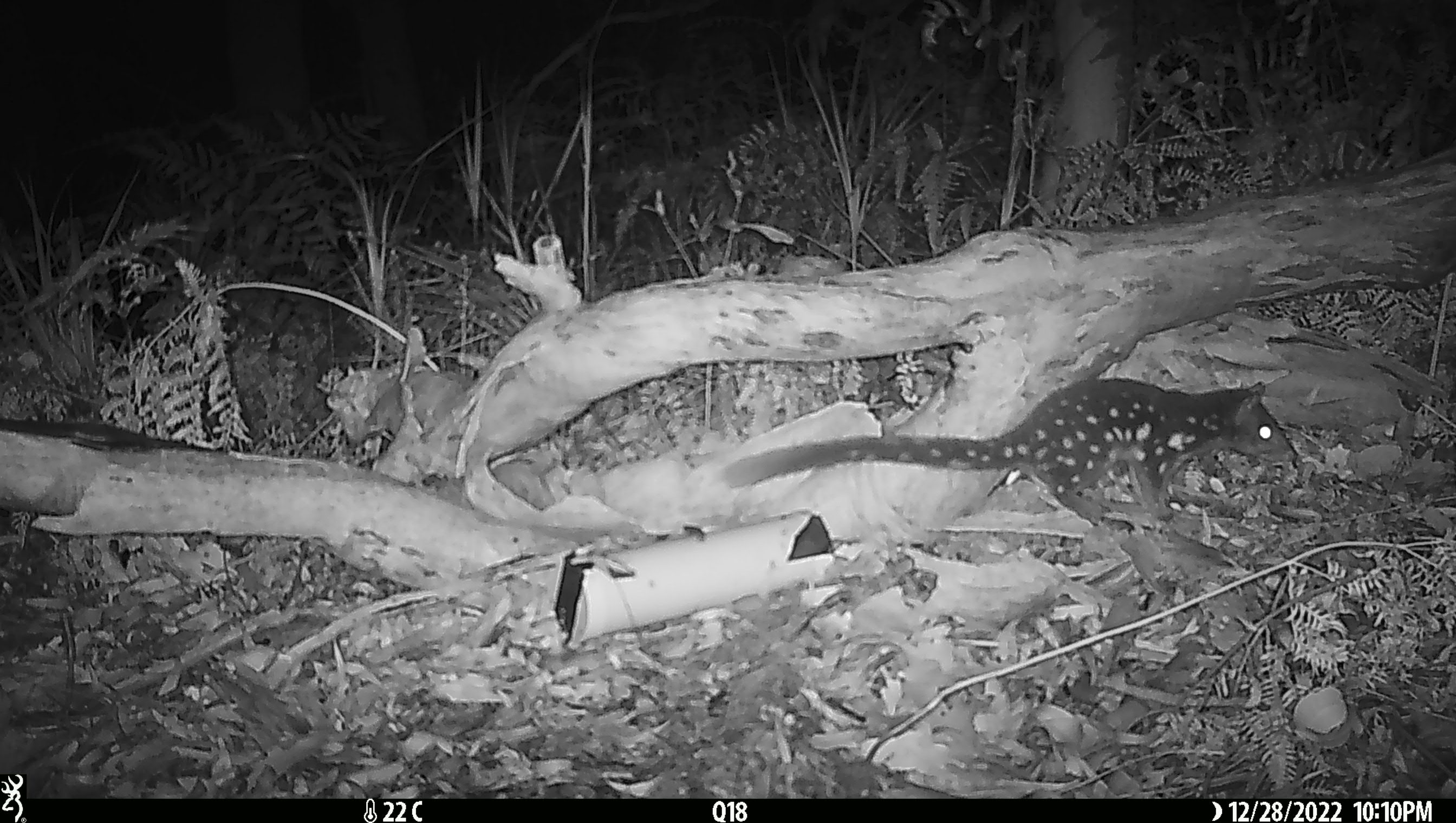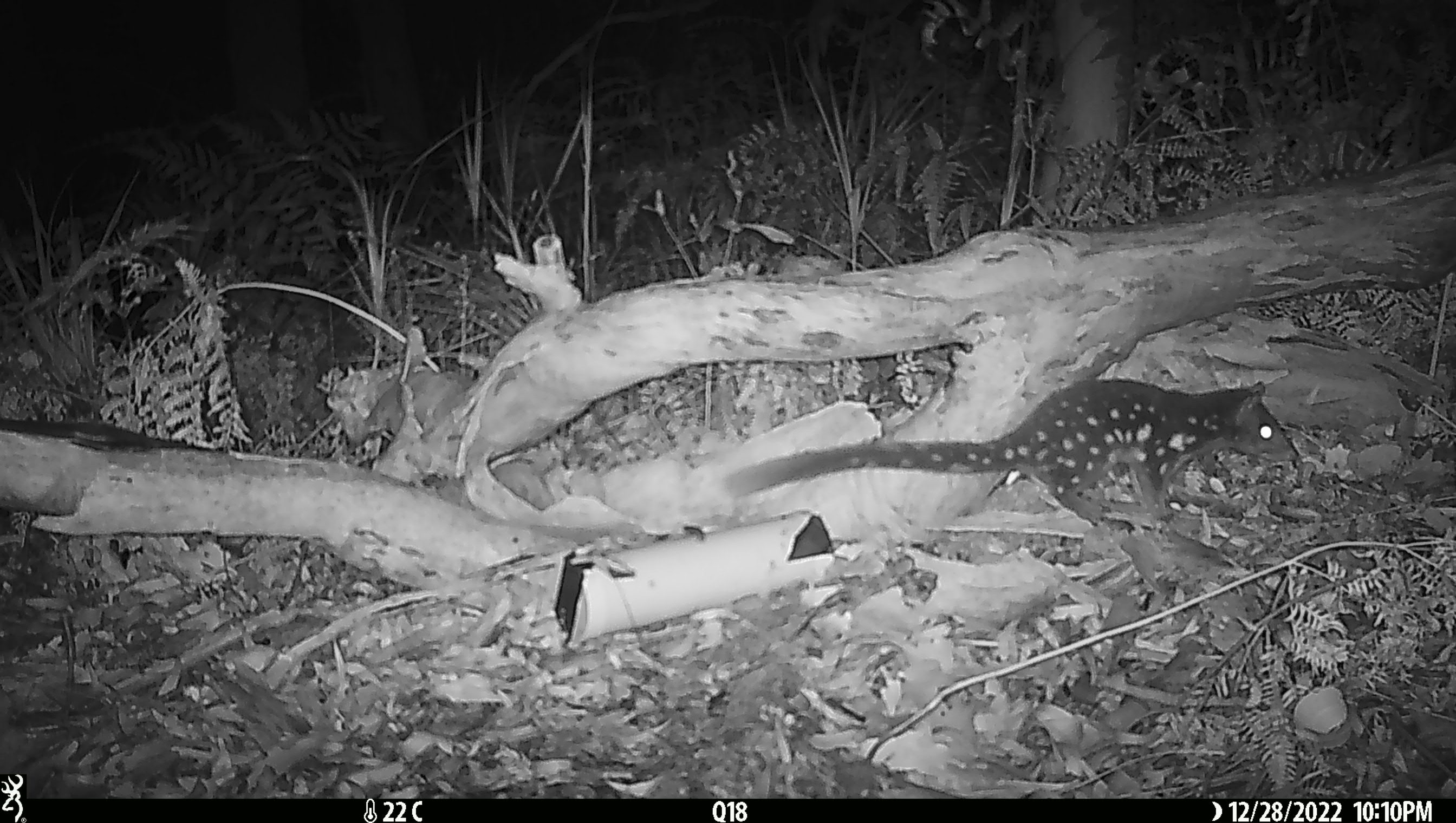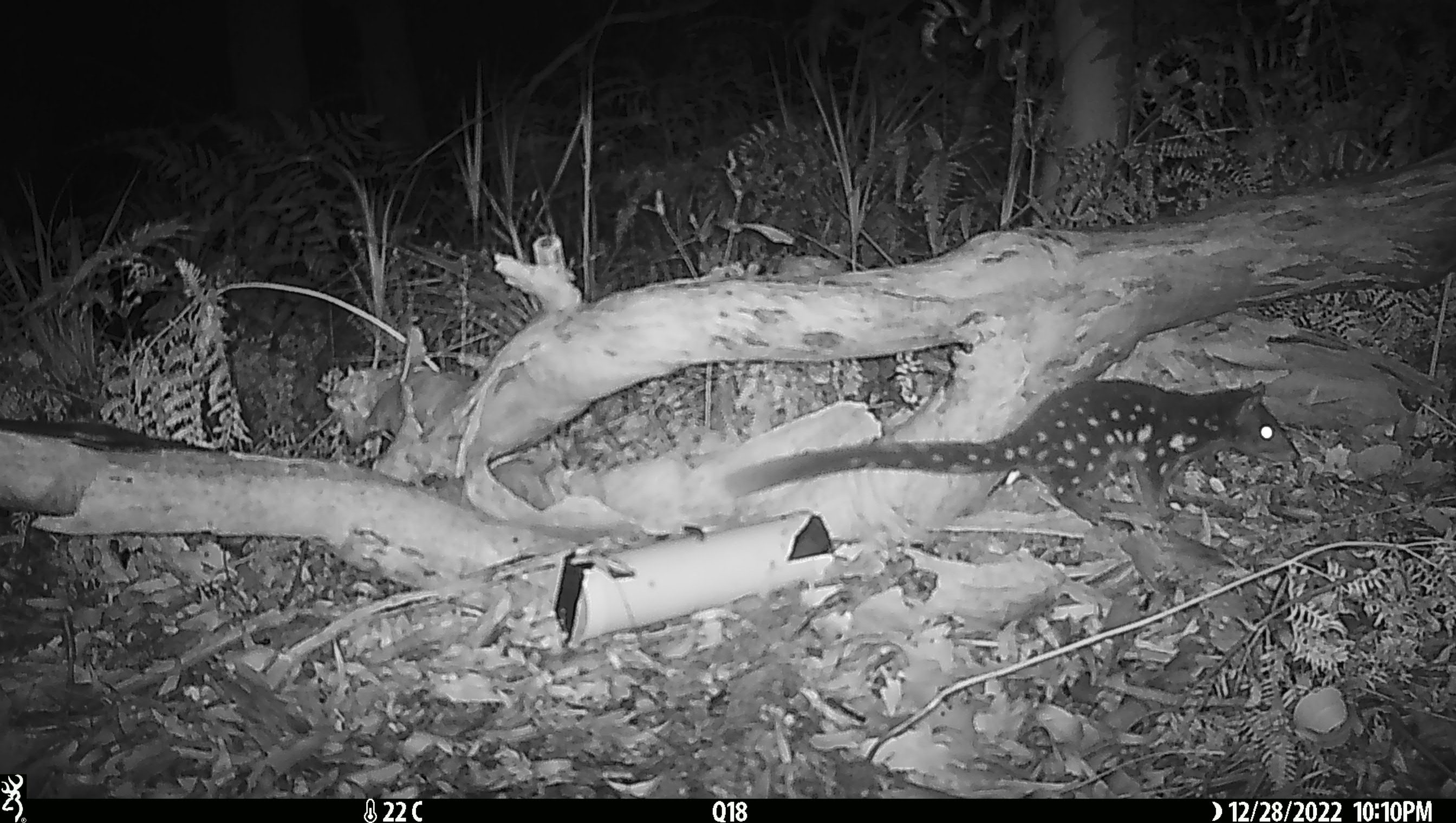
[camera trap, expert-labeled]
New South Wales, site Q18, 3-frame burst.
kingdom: Animalia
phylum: Chordata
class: Mammalia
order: Dasyuromorphia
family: Dasyuridae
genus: Dasyurus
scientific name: Dasyurus maculatus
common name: spotted-tailed quoll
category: quoll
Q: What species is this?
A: Quoll (spotted-tailed quoll) (Dasyurus maculatus).